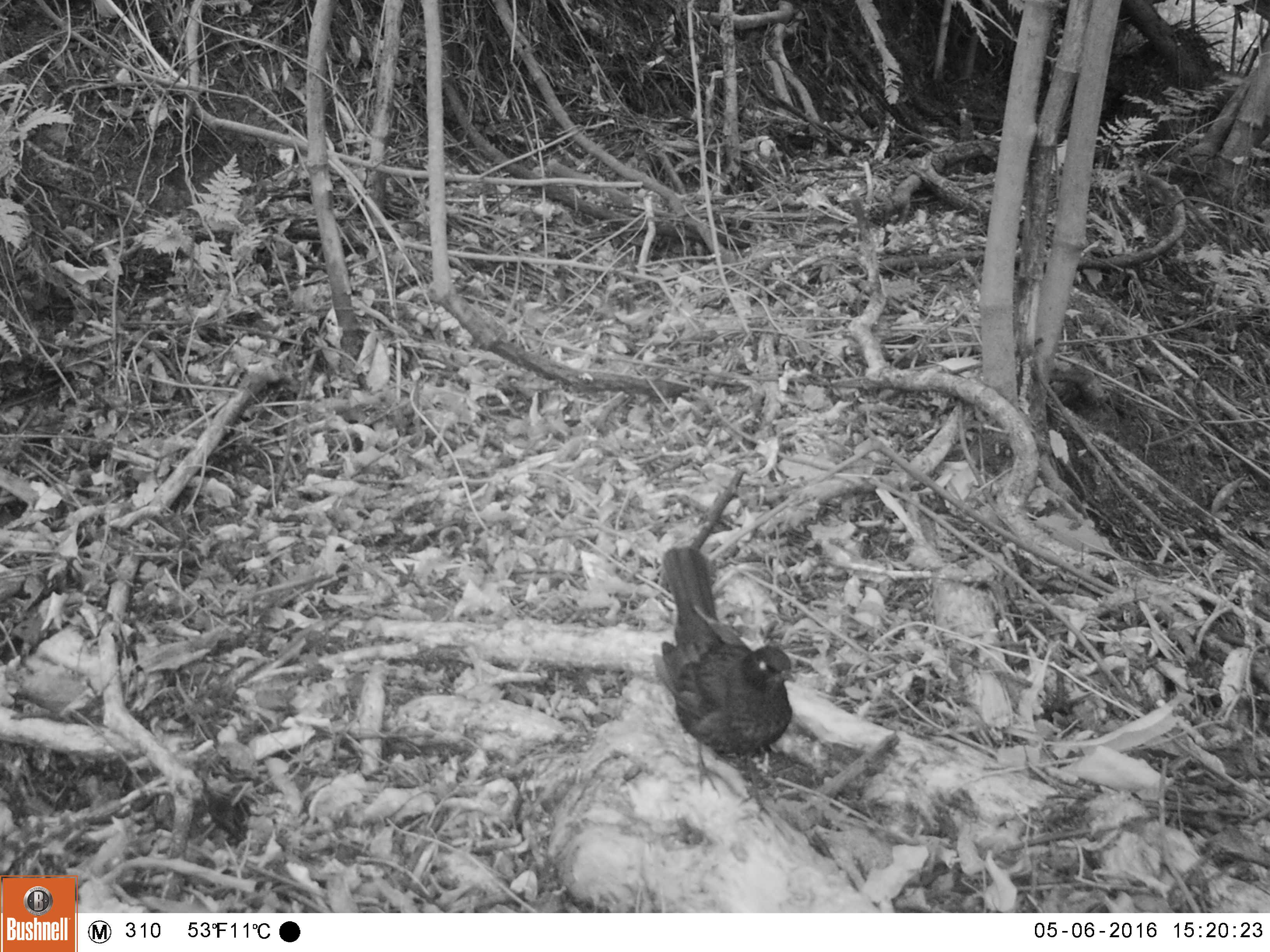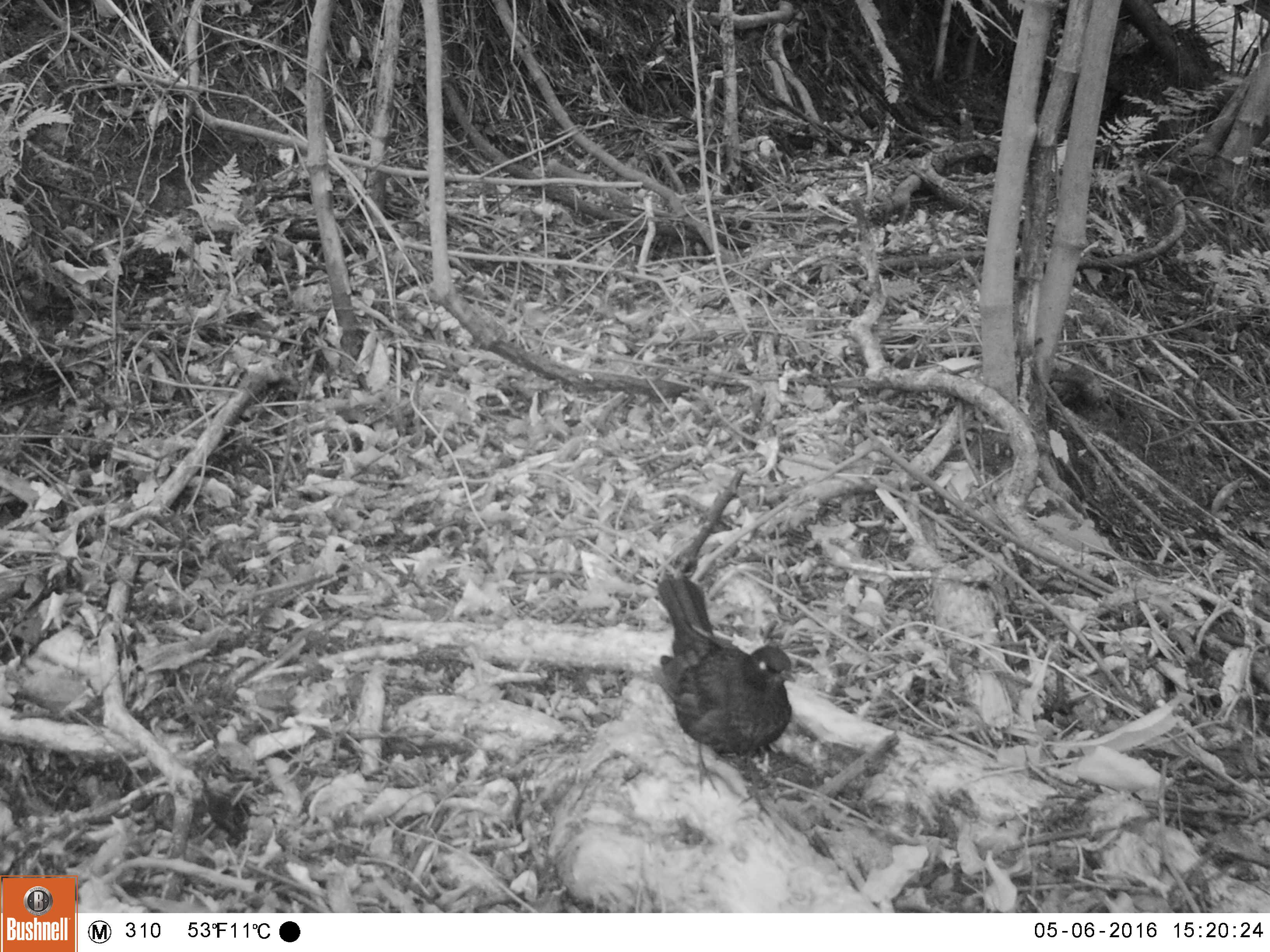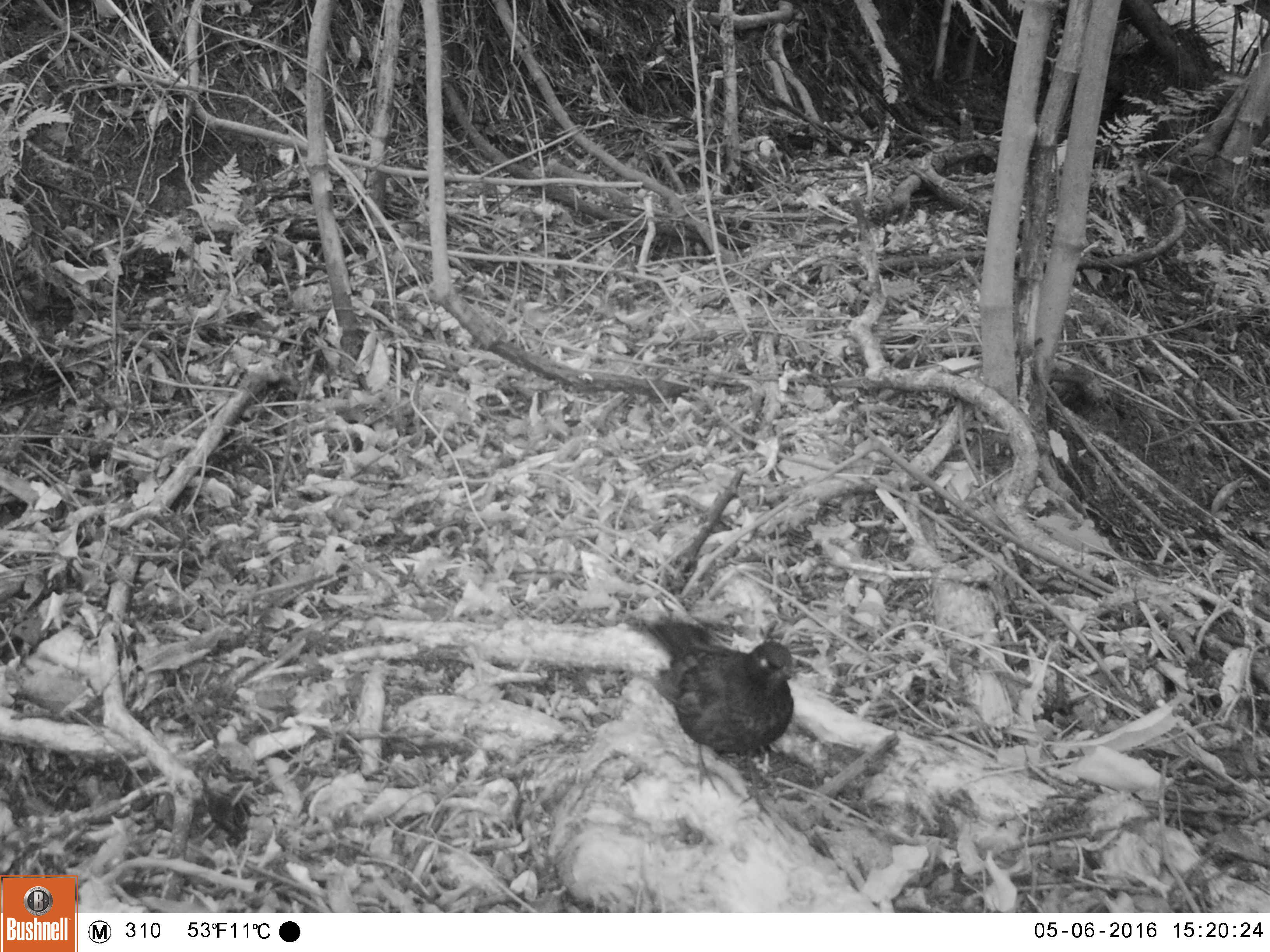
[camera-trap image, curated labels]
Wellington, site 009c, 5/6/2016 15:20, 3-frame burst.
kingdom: Animalia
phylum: Chordata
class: Aves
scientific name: Aves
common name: bird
Bird (Aves).